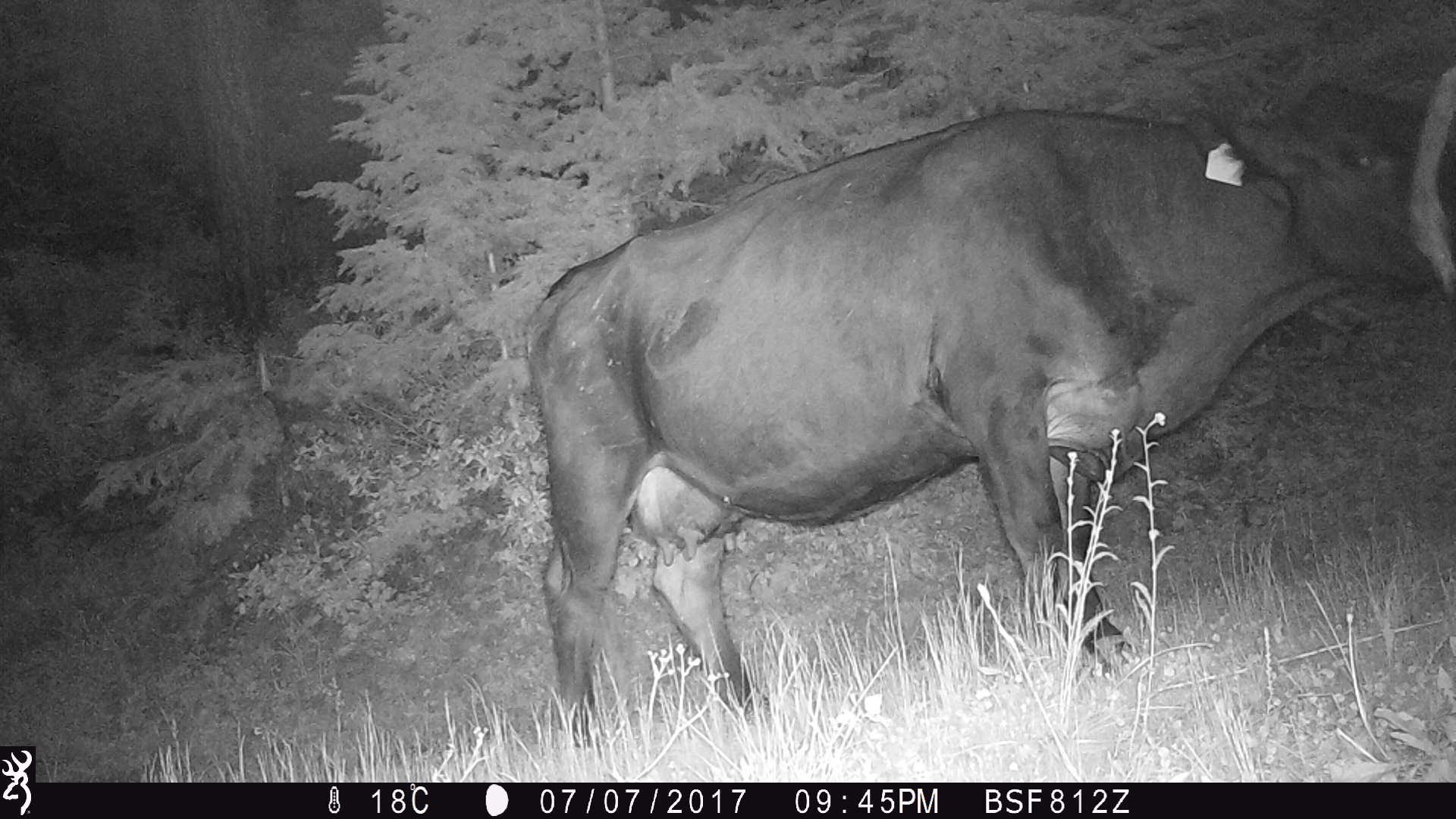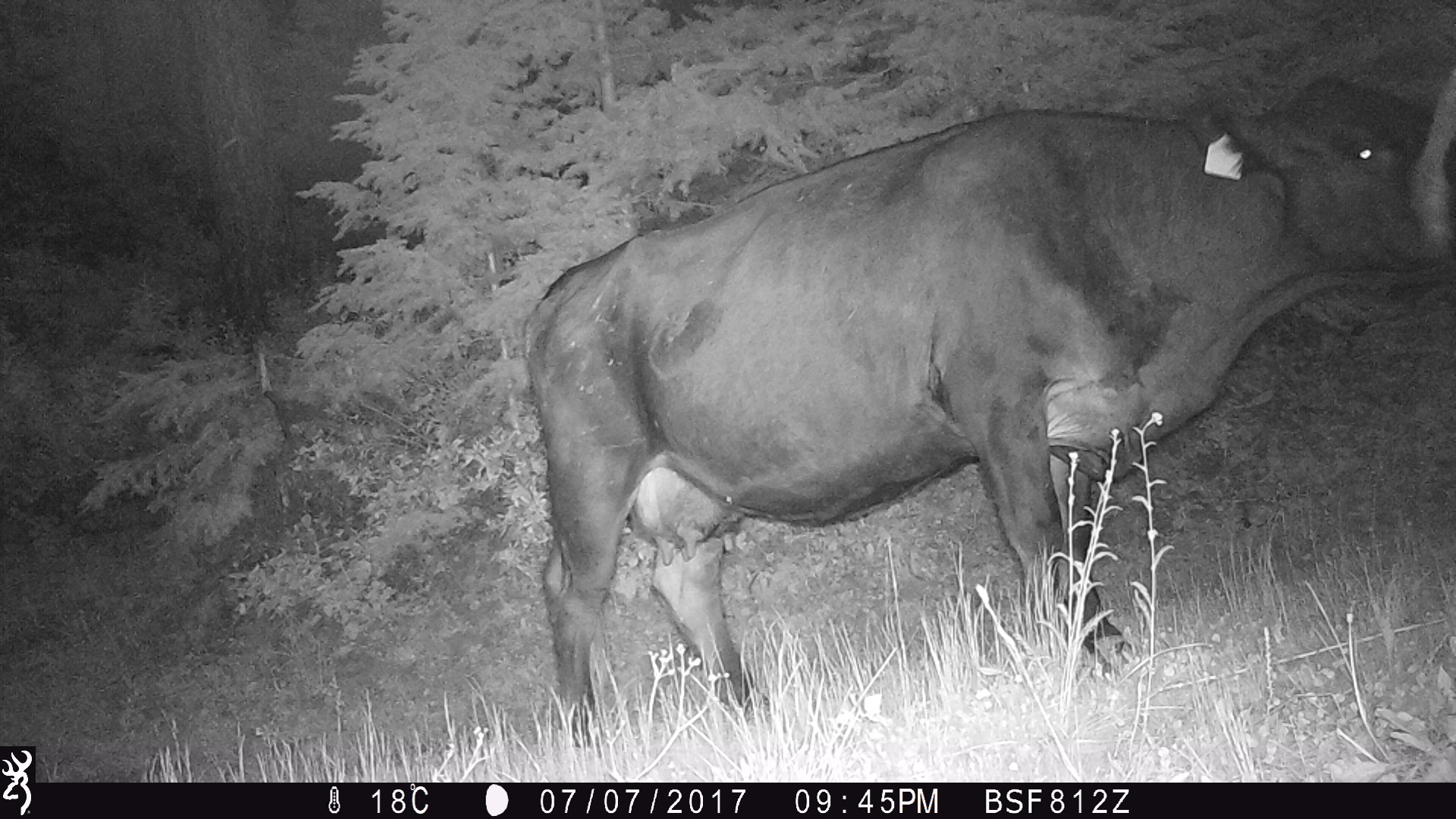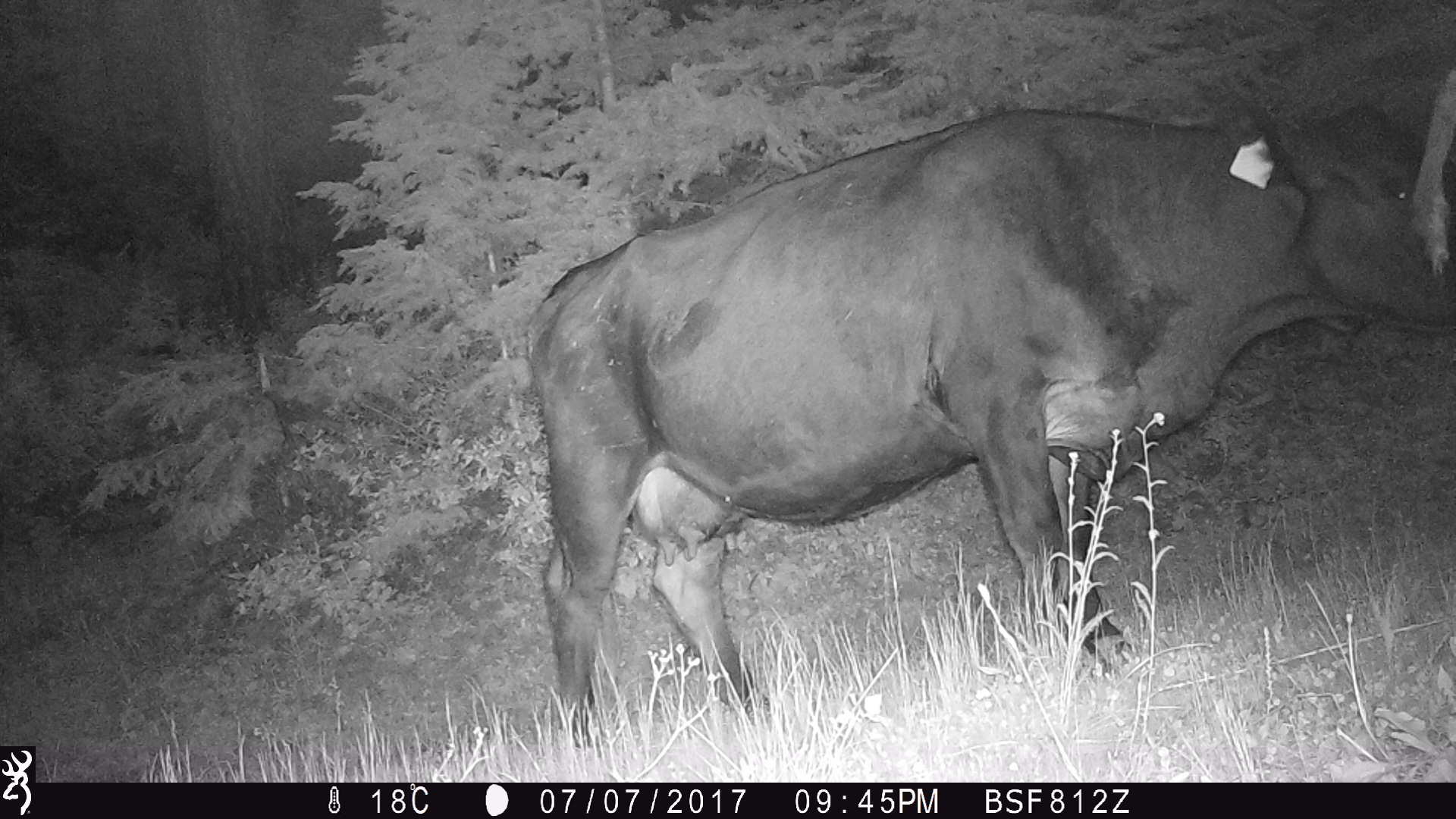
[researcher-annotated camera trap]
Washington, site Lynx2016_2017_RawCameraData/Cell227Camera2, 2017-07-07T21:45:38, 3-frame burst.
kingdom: Animalia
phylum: Chordata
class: Mammalia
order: Artiodactyla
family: Bovidae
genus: Bos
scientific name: Bos taurus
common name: domestic cattle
Domestic cattle (Bos taurus). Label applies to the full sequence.